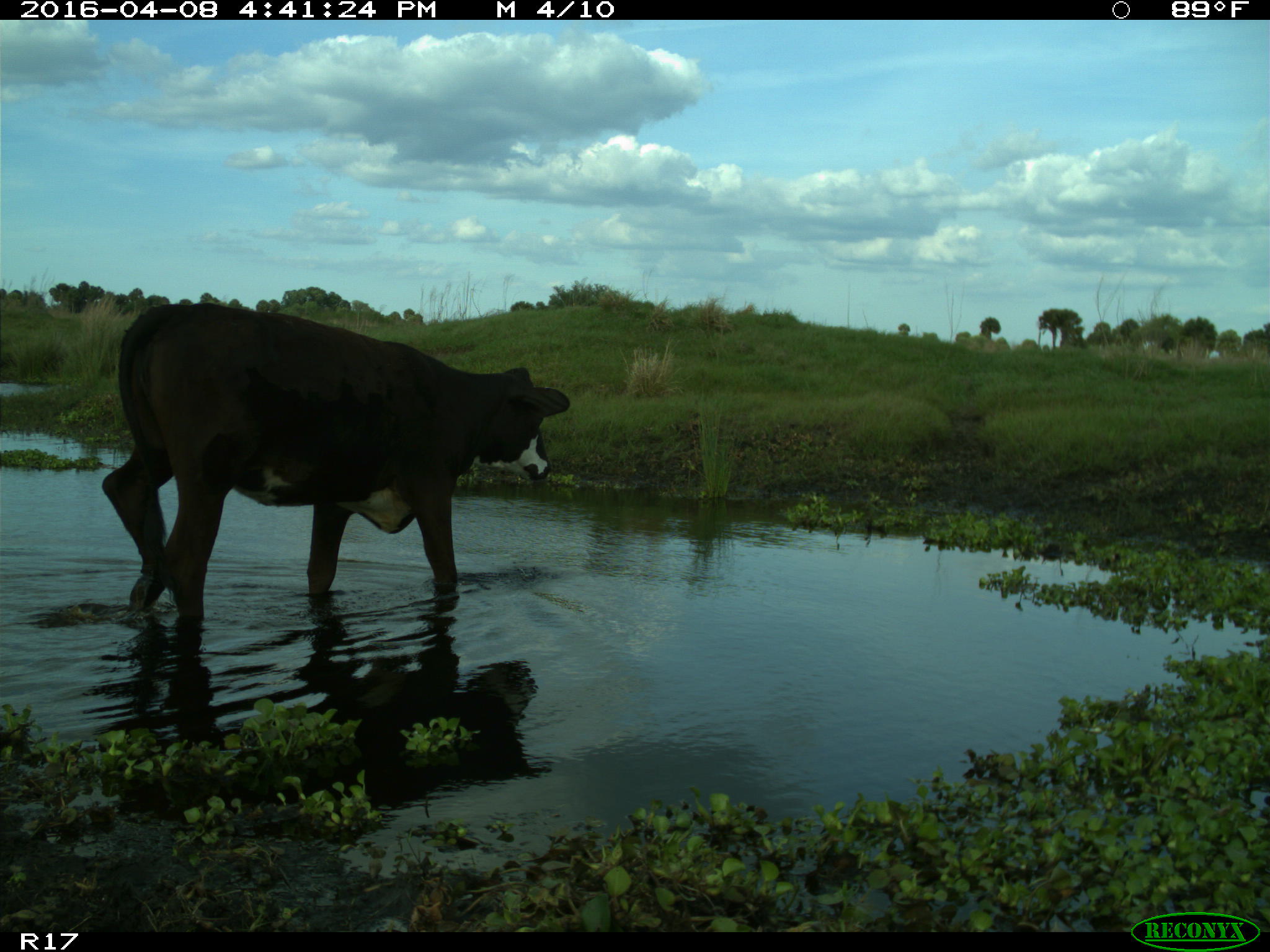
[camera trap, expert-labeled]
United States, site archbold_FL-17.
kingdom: Animalia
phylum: Chordata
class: Mammalia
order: Artiodactyla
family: Bovidae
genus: Bos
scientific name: Bos taurus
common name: domestic cow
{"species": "Bos taurus (domestic cow)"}